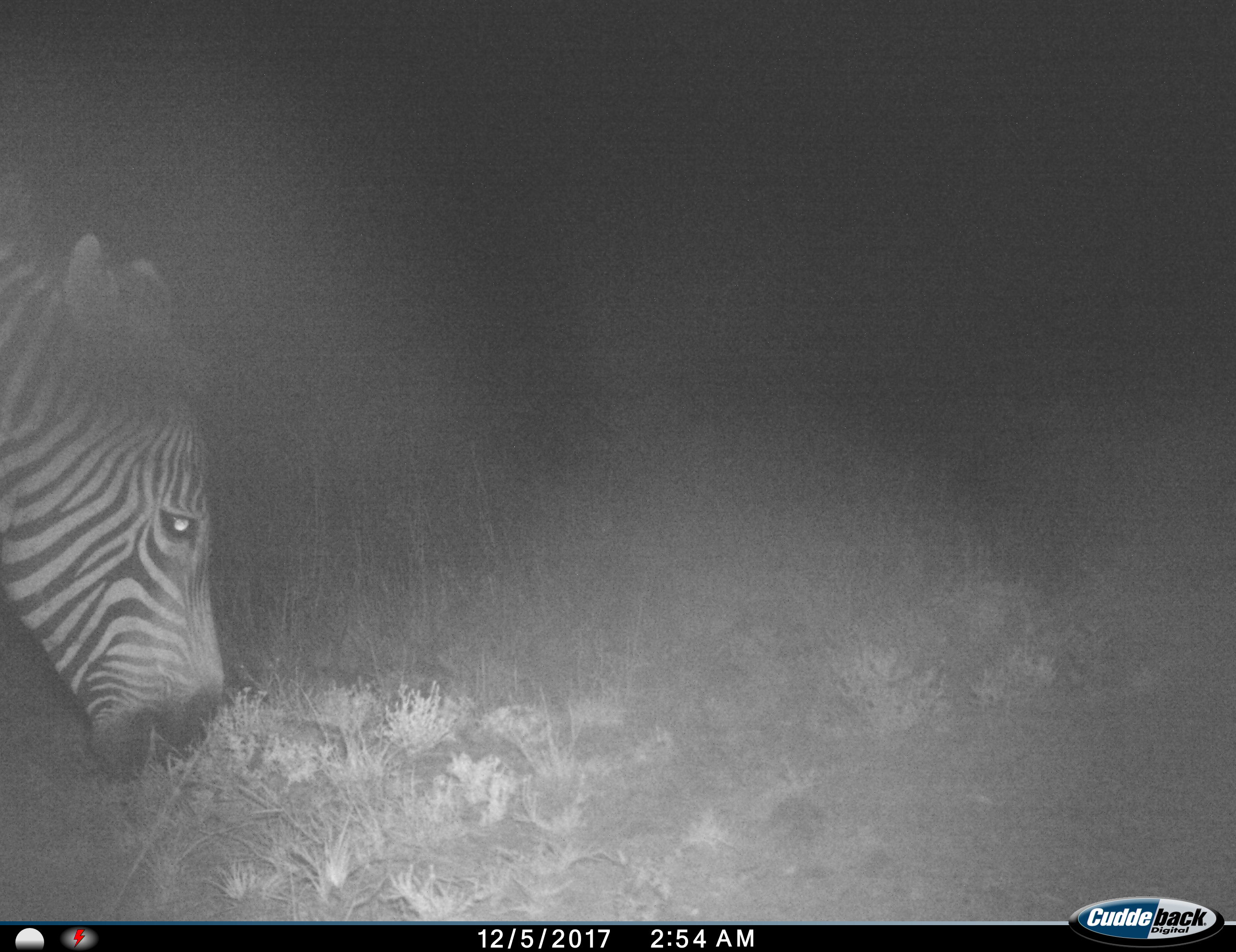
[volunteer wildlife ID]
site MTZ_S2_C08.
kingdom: Animalia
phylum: Chordata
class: Mammalia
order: Perissodactyla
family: Equidae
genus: Equus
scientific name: Equus zebra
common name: mountain zebra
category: zebramountain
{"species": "zebramountain (mountain zebra) (Equus zebra)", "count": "1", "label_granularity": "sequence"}